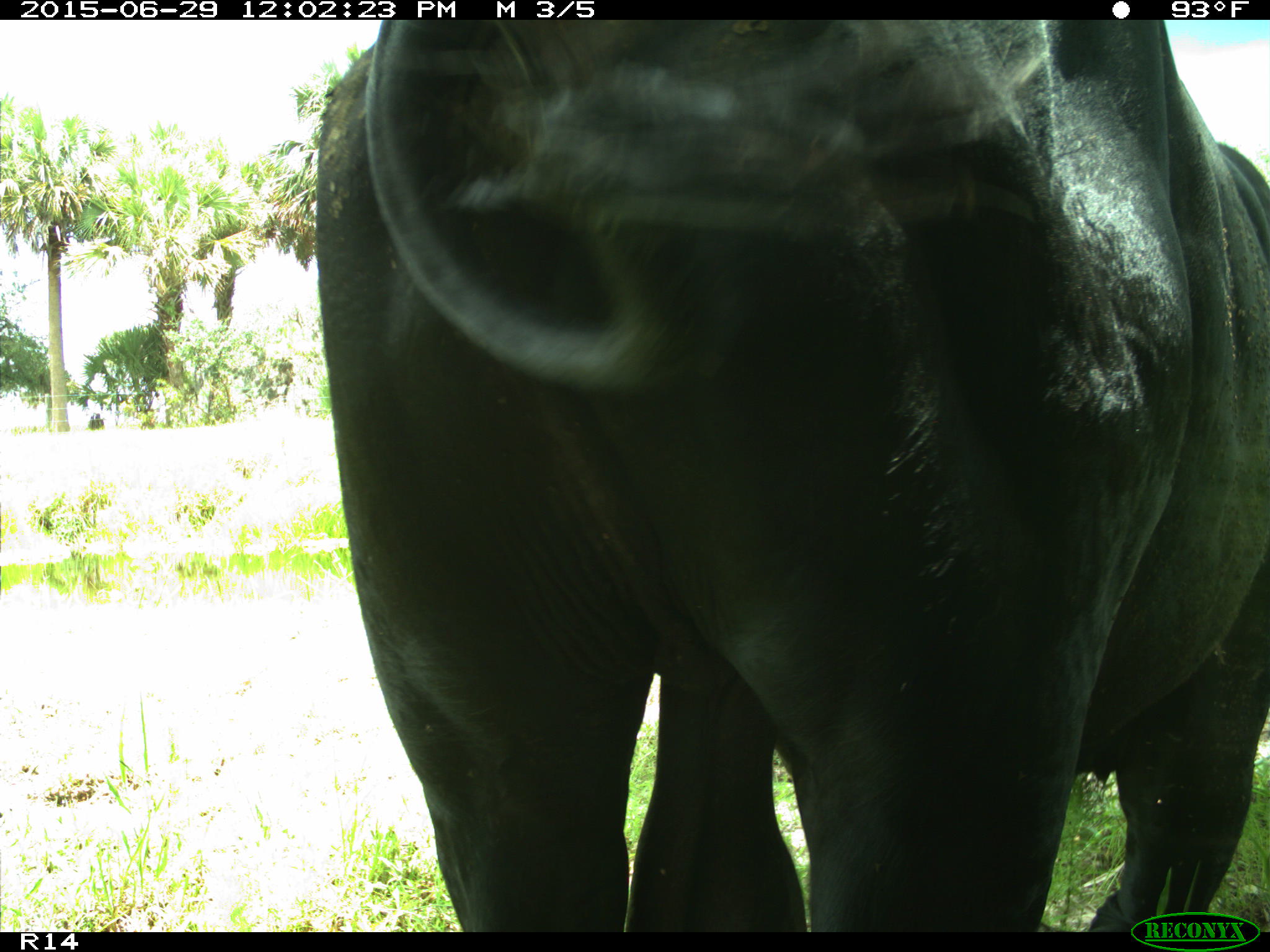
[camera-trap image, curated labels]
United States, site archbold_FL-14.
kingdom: Animalia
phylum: Chordata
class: Mammalia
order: Artiodactyla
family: Bovidae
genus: Bos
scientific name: Bos taurus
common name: domestic cow